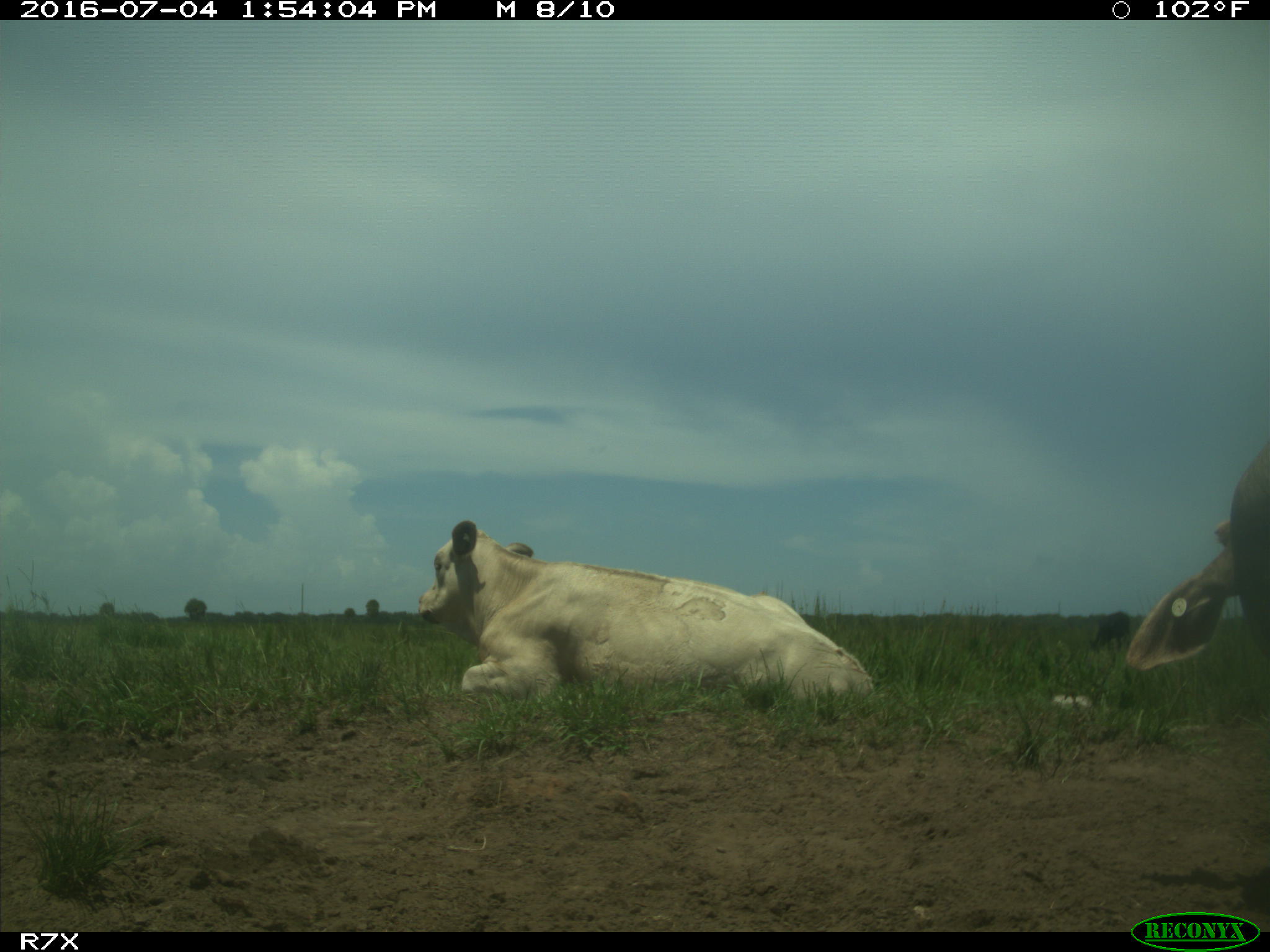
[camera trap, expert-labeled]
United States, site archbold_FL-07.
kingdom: Animalia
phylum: Chordata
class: Mammalia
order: Artiodactyla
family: Bovidae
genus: Bos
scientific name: Bos taurus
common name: domestic cow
Bos taurus (domestic cow).